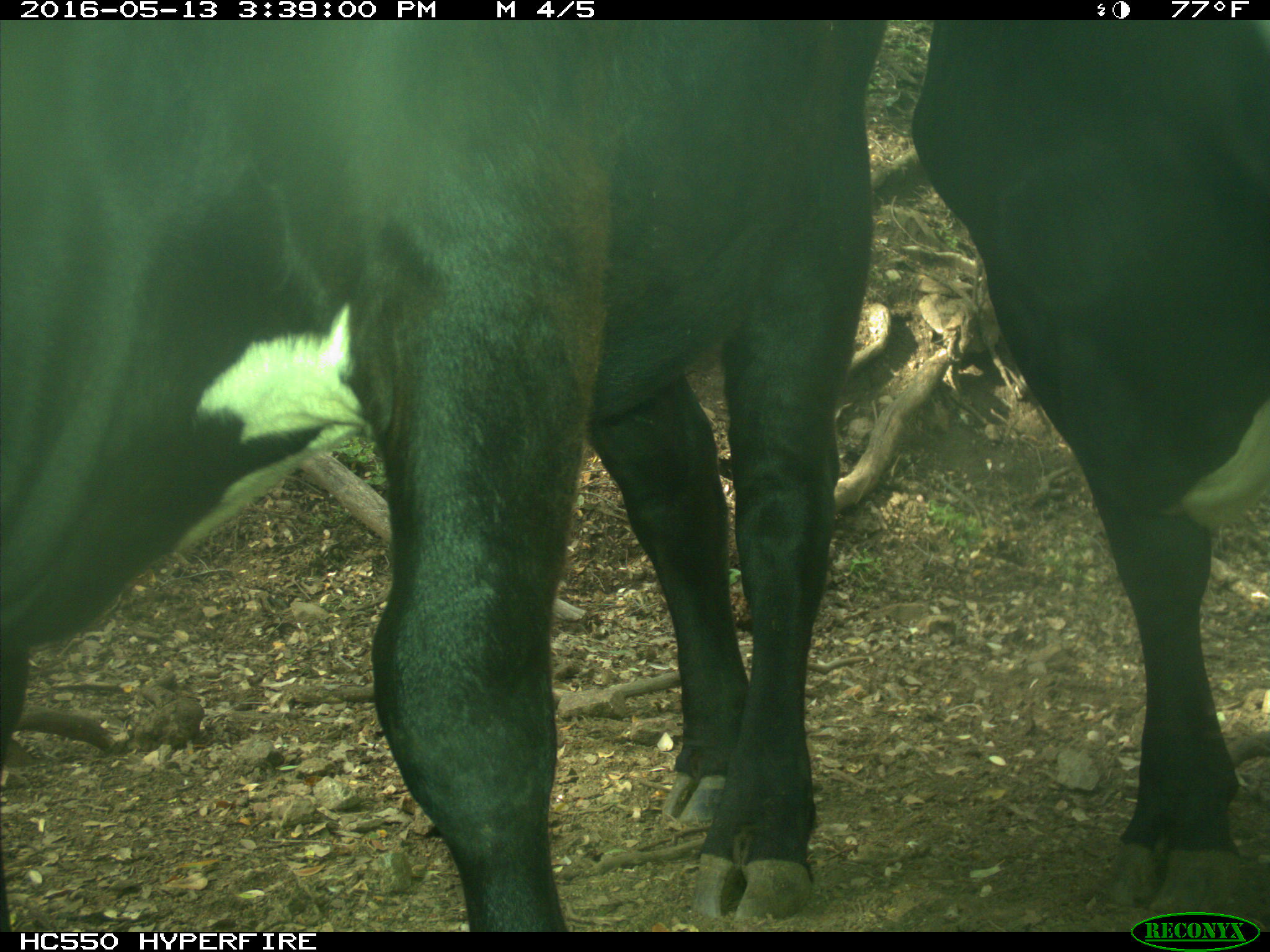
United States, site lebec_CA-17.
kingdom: Animalia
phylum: Chordata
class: Mammalia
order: Artiodactyla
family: Bovidae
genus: Bos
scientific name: Bos taurus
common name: domestic cow